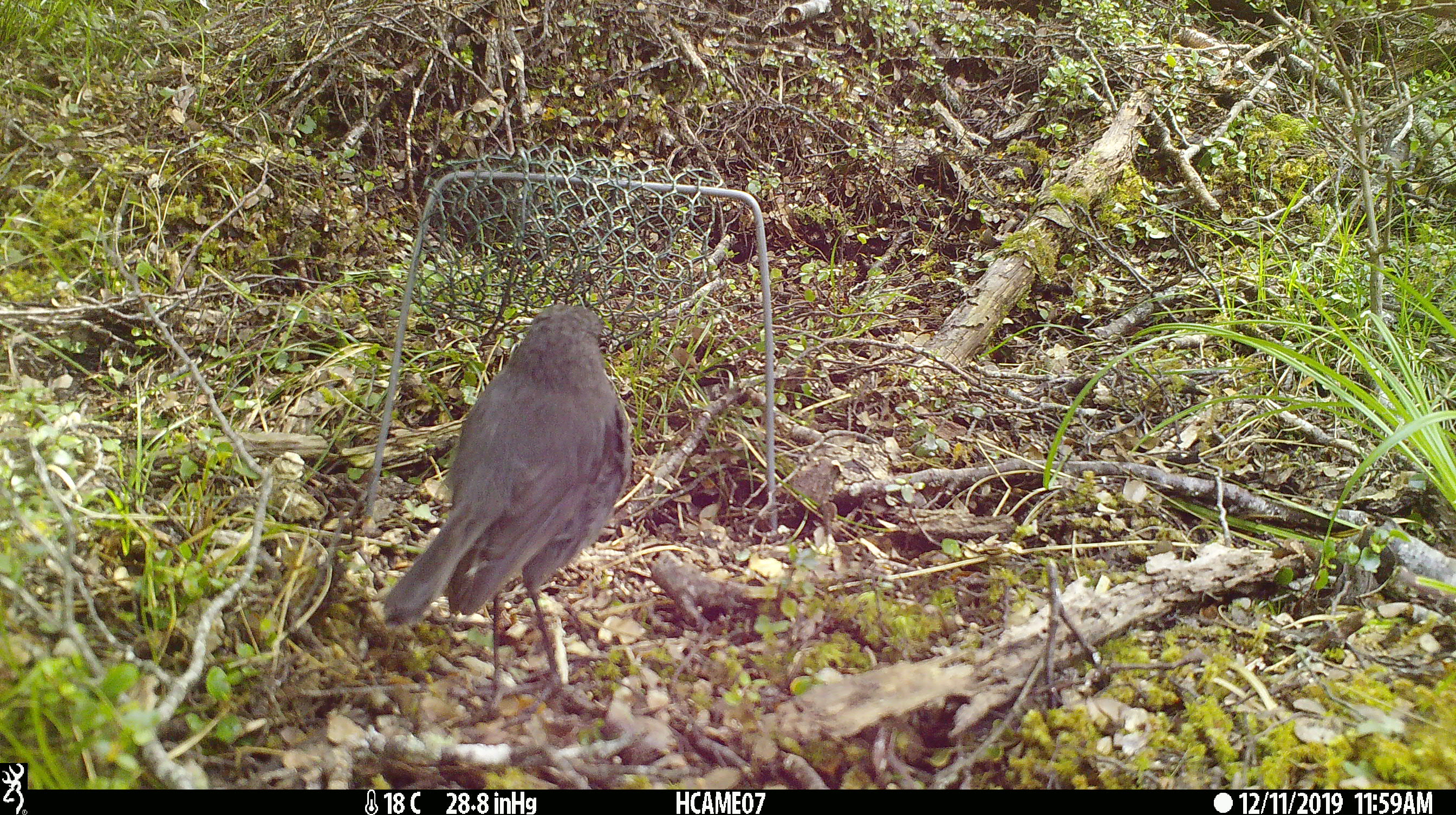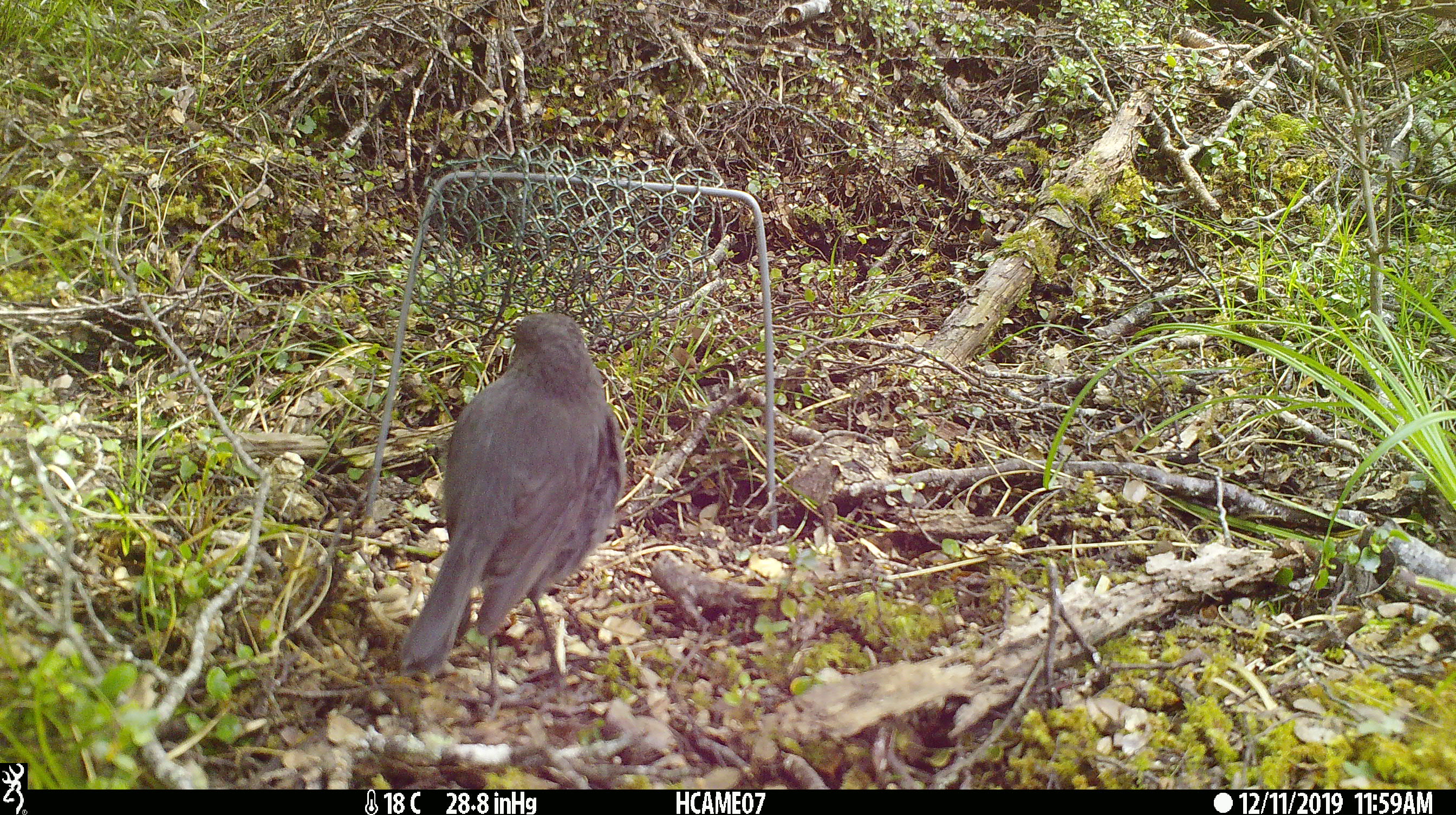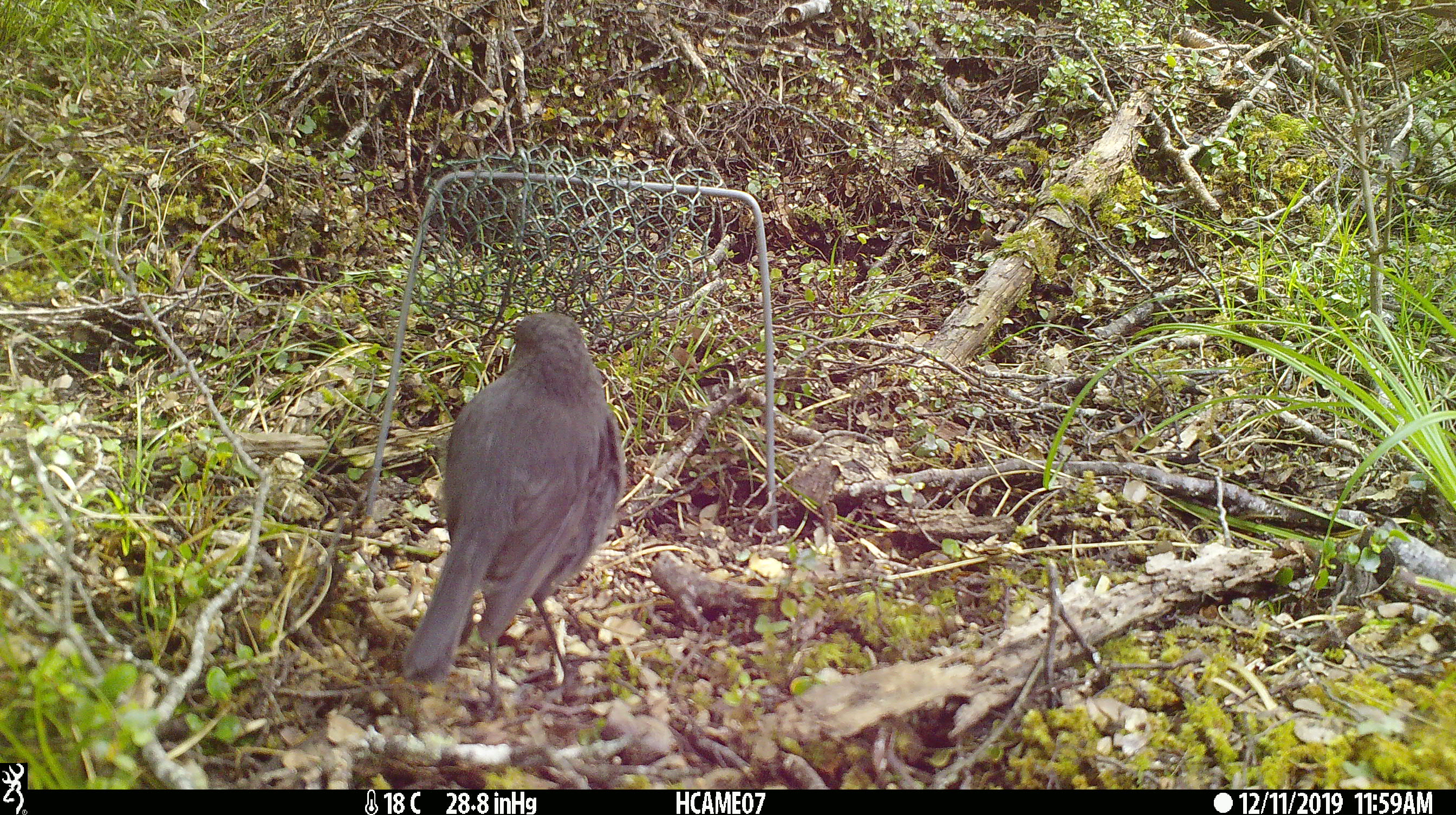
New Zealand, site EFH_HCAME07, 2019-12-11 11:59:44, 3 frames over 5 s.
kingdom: Animalia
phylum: Chordata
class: Aves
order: Passeriformes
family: Petroicidae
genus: Petroica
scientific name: Petroica australis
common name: new zealand robin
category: robin